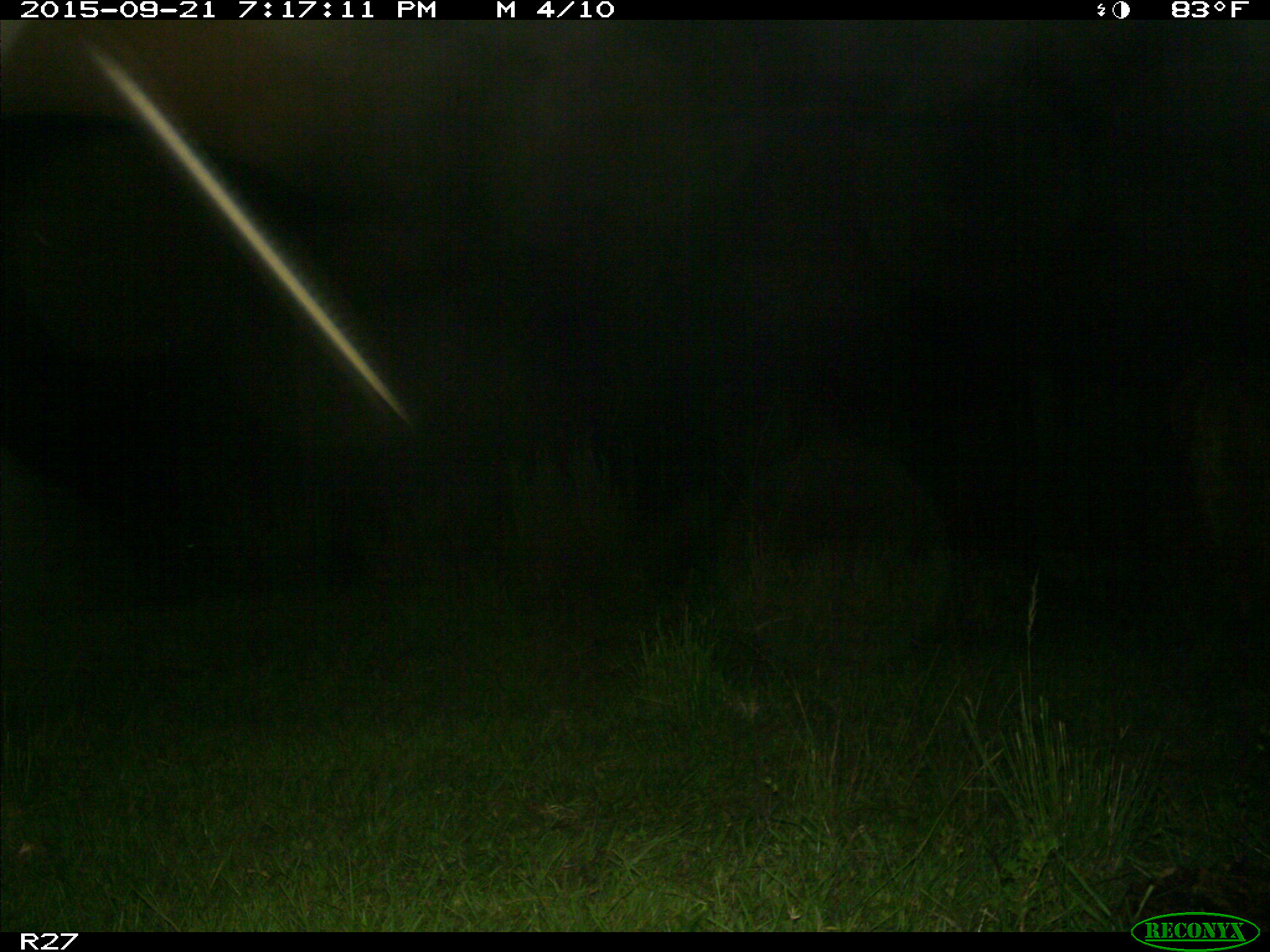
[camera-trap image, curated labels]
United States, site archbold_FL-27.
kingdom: Animalia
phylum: Chordata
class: Mammalia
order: Artiodactyla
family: Bovidae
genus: Bos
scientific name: Bos taurus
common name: domestic cow